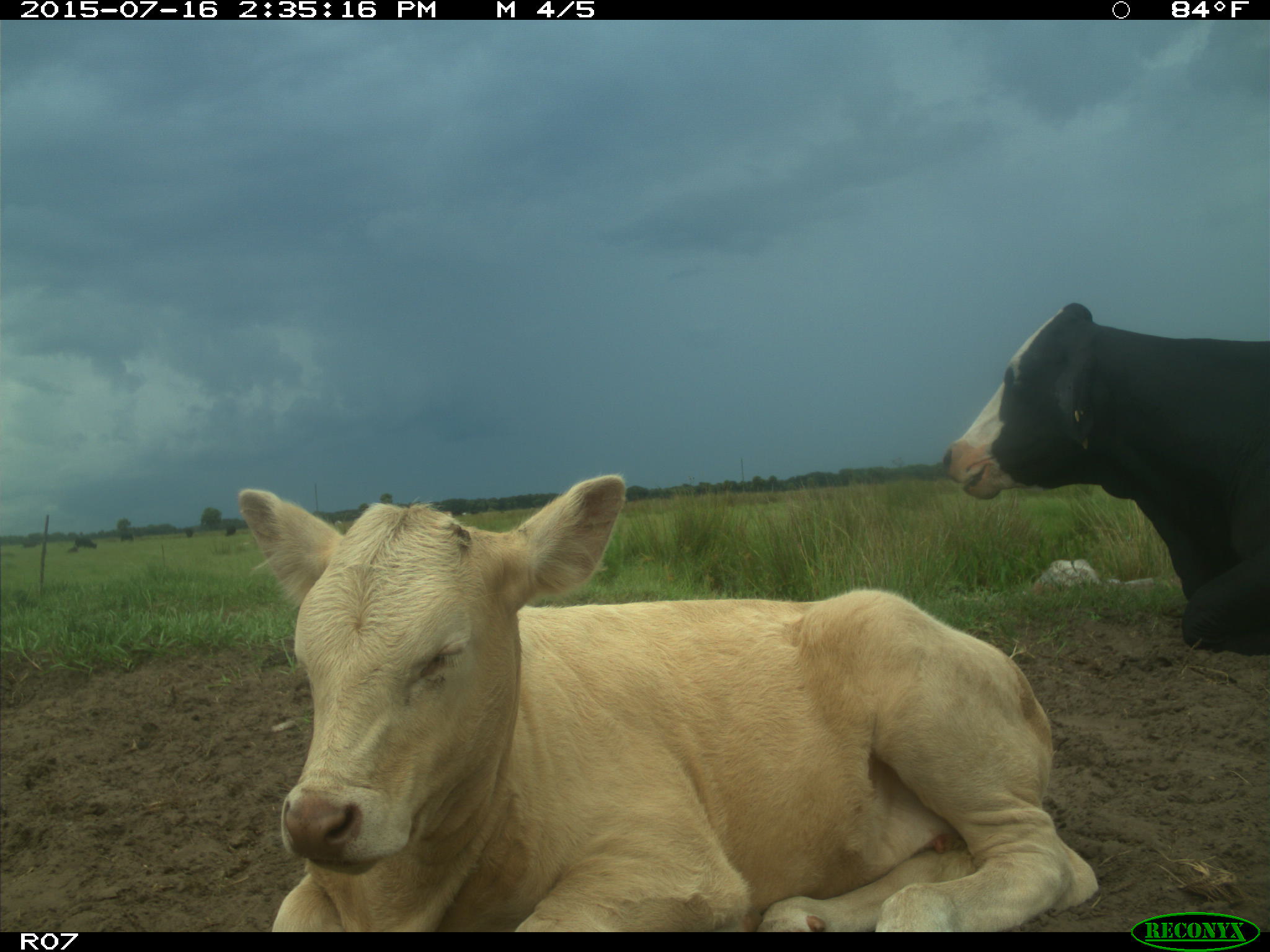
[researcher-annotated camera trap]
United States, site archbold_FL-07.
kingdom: Animalia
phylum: Chordata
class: Mammalia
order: Artiodactyla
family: Bovidae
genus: Bos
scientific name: Bos taurus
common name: domestic cow